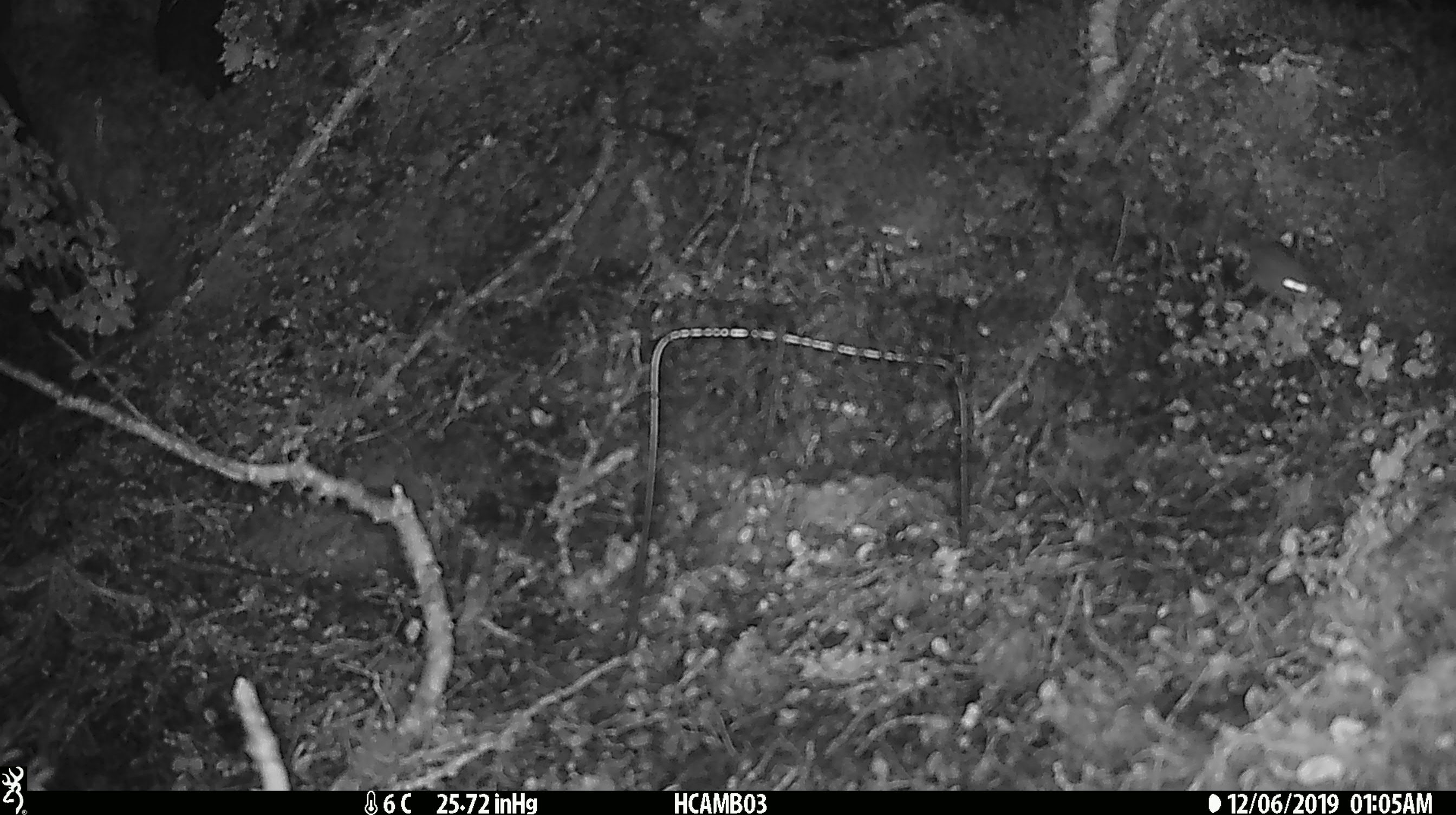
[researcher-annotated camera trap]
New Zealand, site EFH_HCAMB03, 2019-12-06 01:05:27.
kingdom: Animalia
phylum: Chordata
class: Mammalia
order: Rodentia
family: Muridae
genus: Mus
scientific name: Mus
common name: mouse